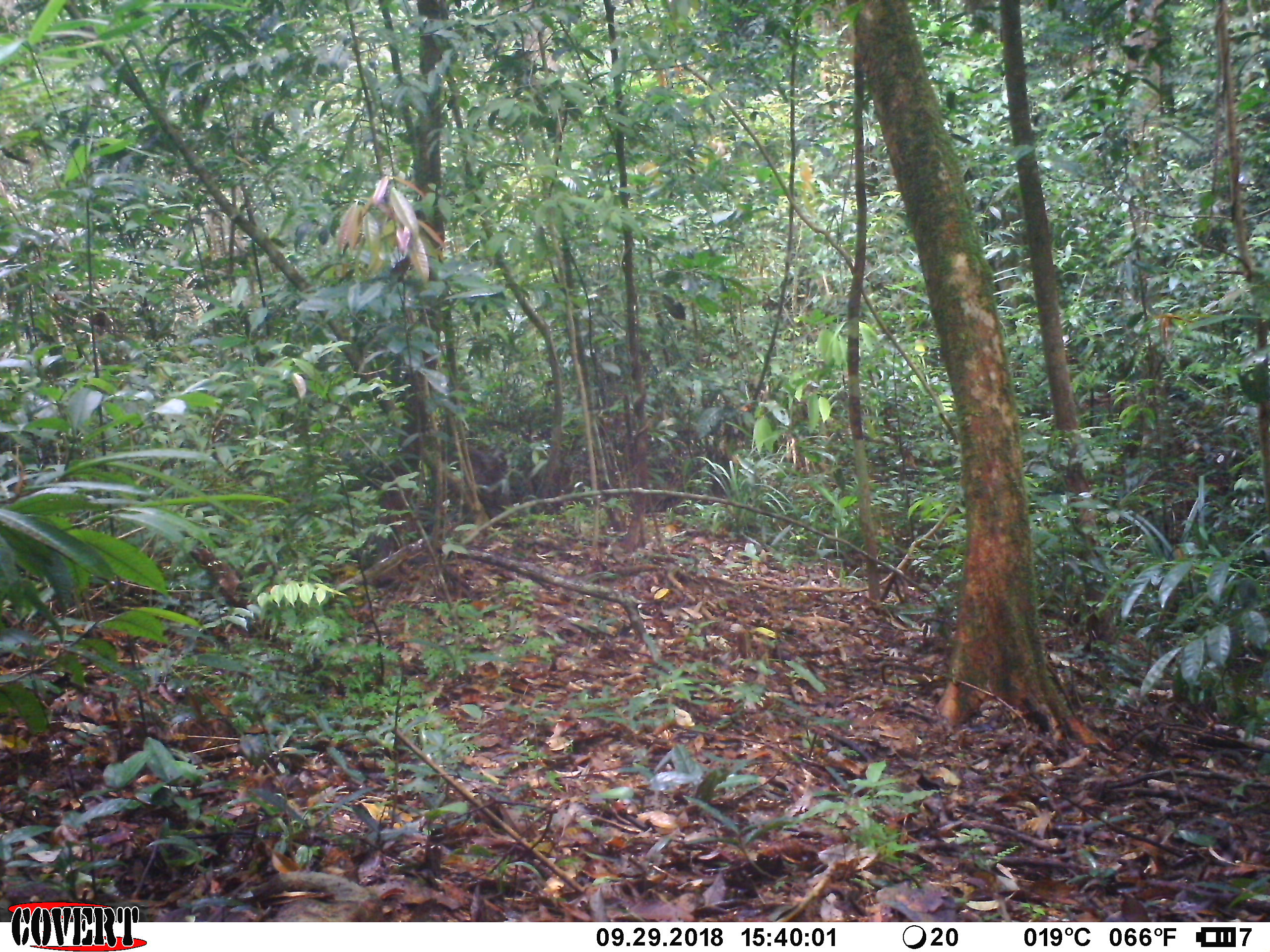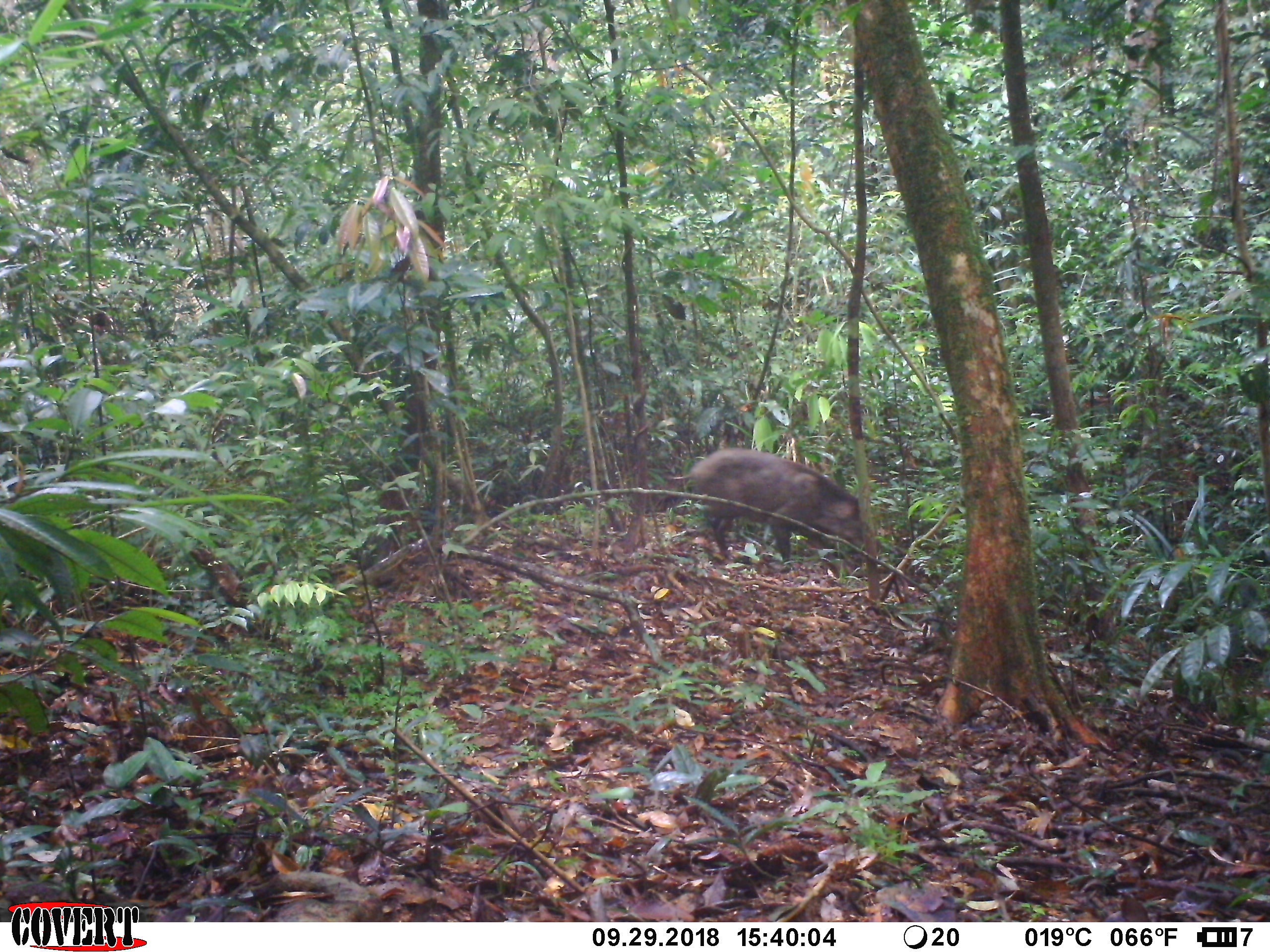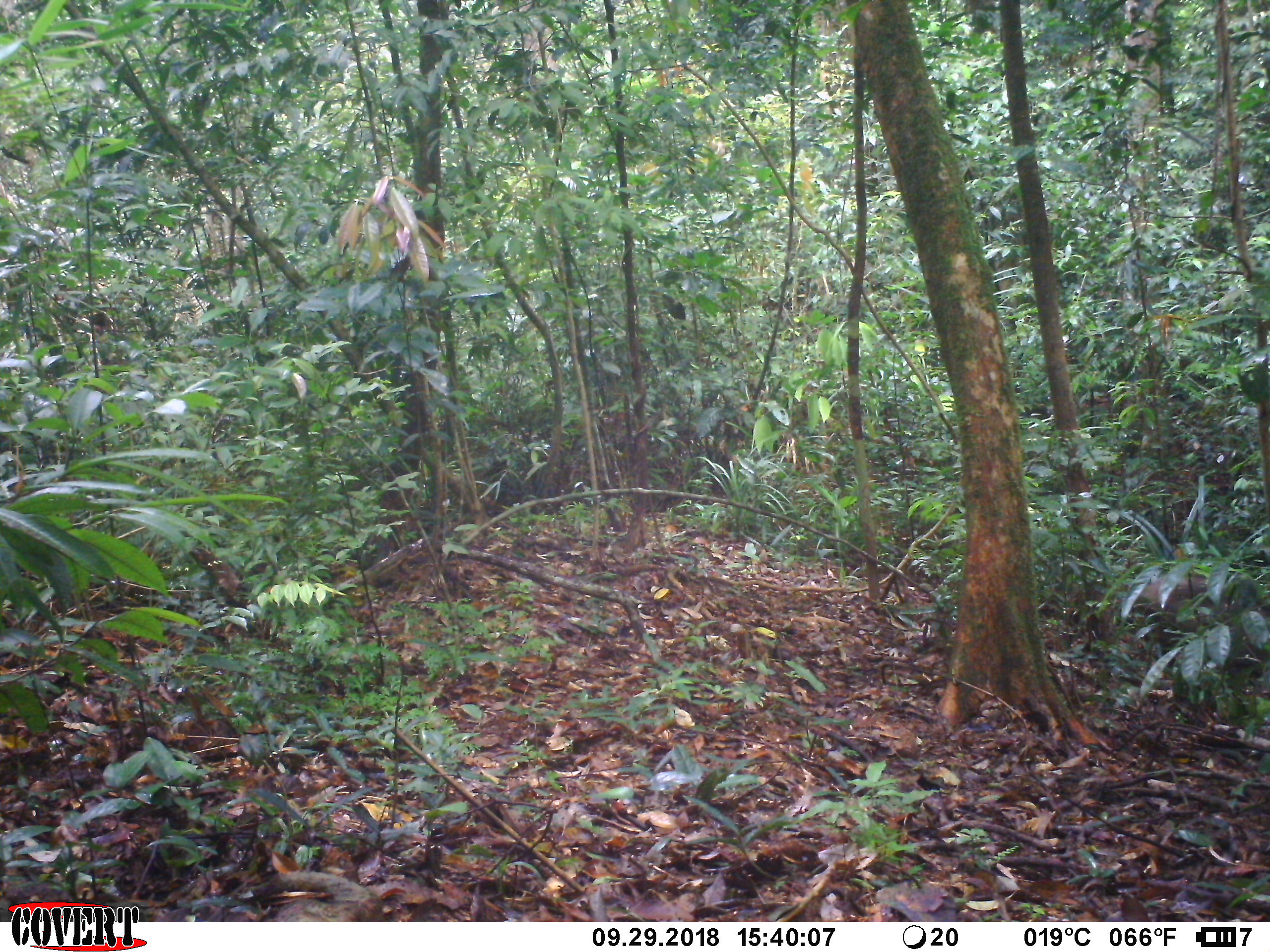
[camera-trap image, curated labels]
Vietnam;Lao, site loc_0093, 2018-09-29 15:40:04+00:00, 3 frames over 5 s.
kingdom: Animalia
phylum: Chordata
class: Mammalia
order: Artiodactyla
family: Suidae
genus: Sus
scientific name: Sus scrofa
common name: eurasian wild pig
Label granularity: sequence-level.